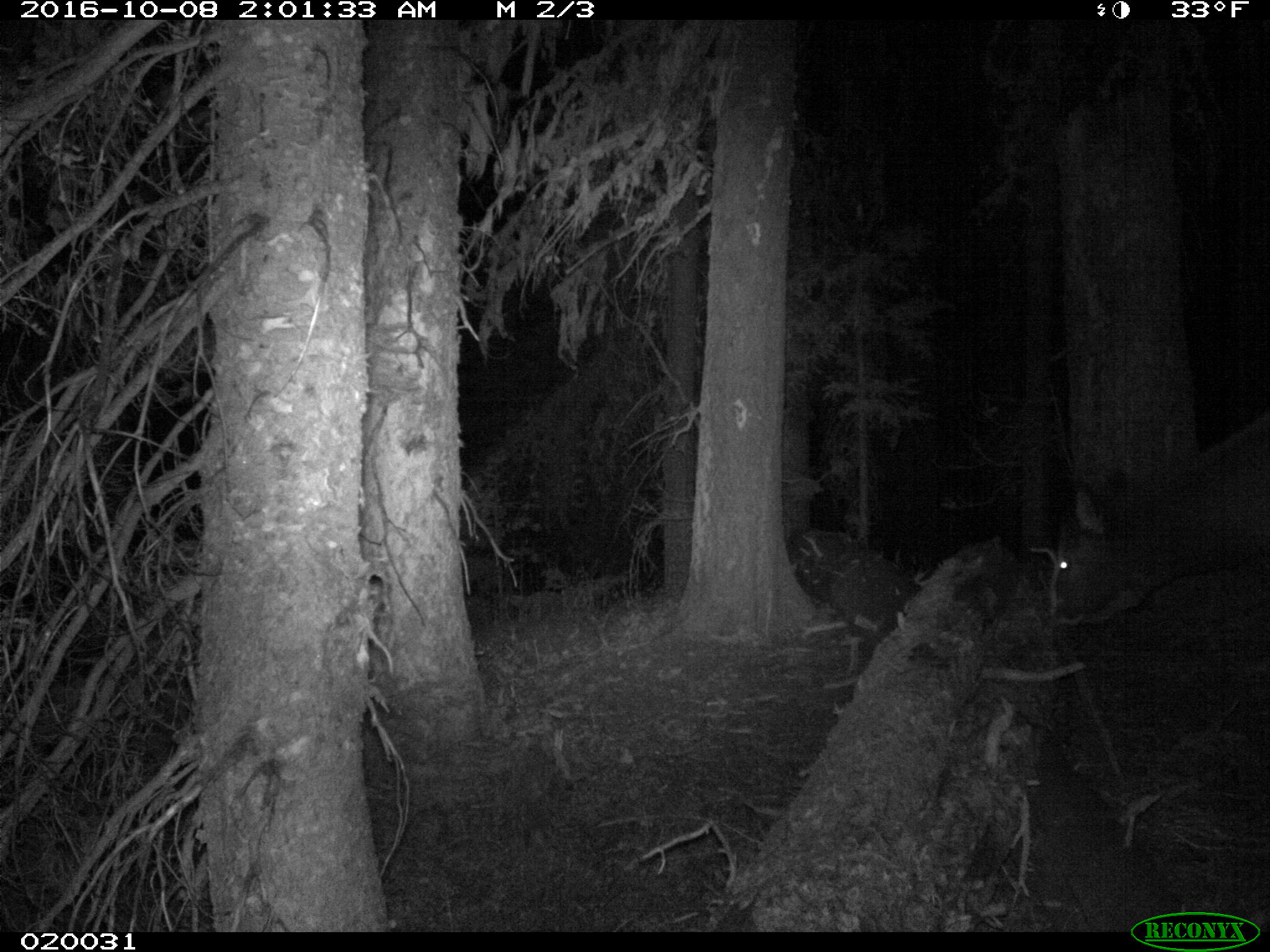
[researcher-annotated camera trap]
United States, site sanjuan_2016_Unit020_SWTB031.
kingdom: Animalia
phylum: Chordata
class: Mammalia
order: Artiodactyla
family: Cervidae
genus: Cervus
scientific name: Cervus elaphus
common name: red deer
Cervus elaphus (red deer).